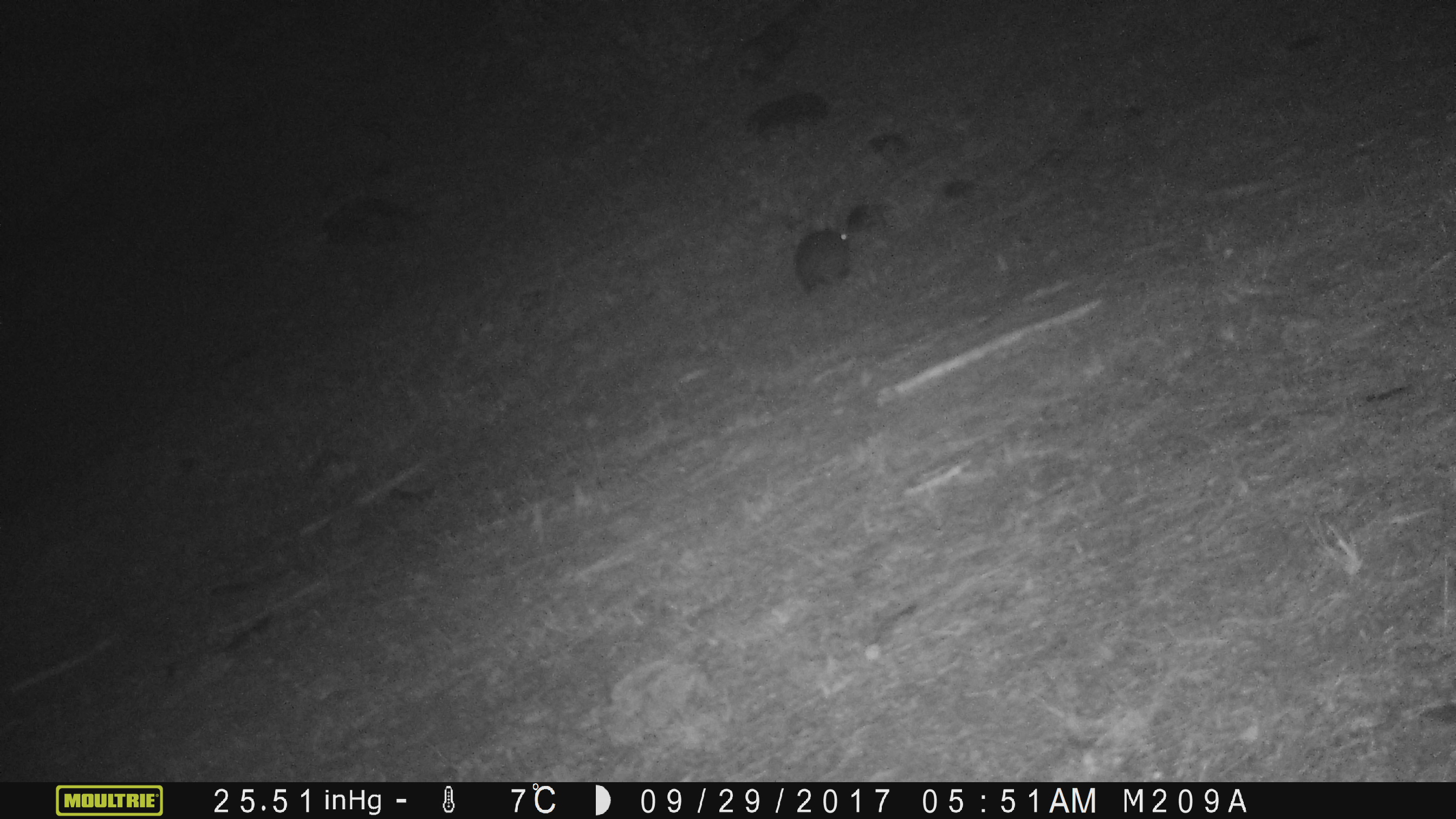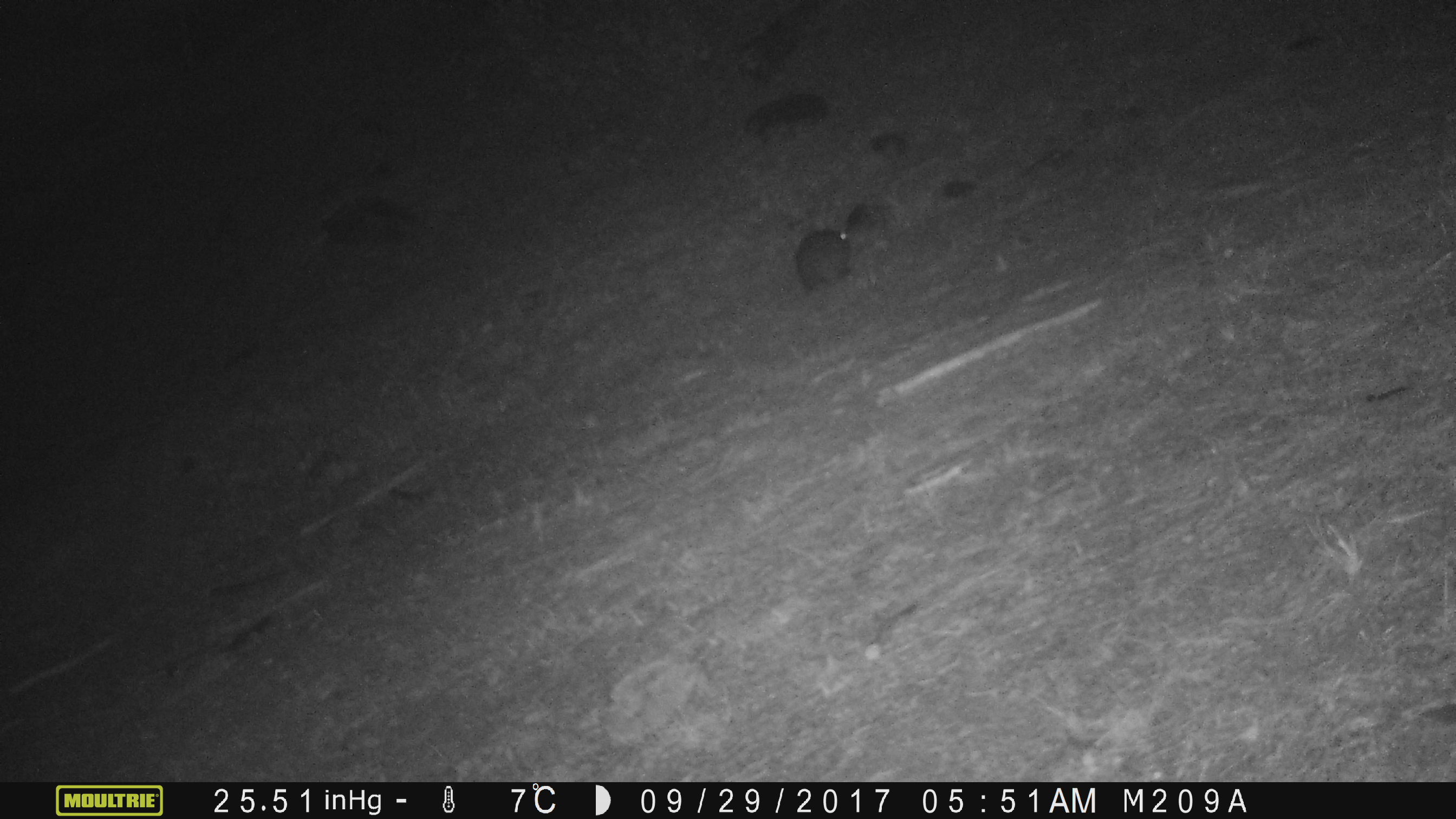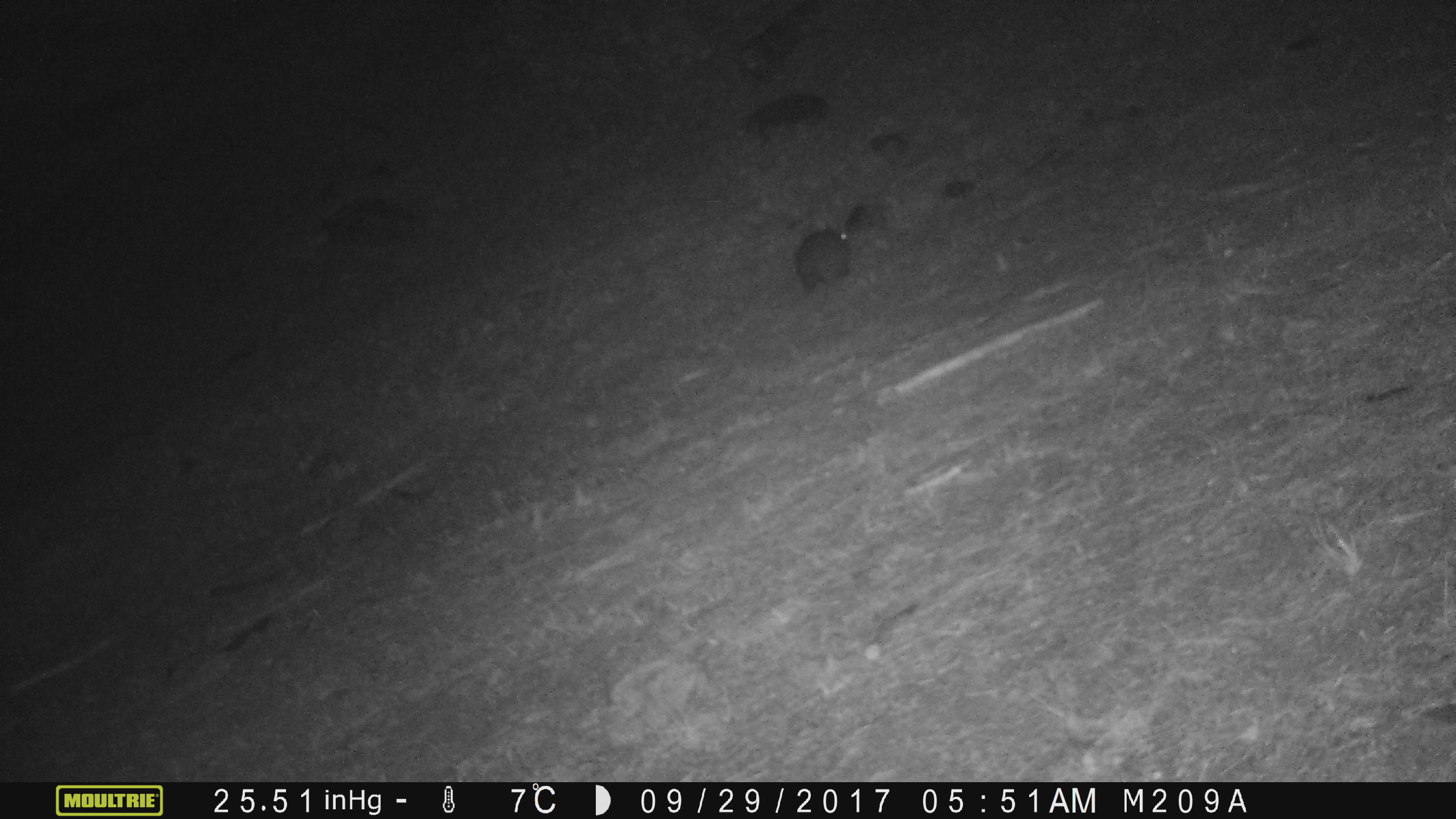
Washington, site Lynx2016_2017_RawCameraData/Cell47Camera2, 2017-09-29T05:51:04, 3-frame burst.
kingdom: Animalia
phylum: Chordata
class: Mammalia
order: Lagomorpha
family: Leporidae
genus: Lepus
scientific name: Lepus americanus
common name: snowshoe hare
Lepus americanus (snowshoe hare). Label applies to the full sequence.